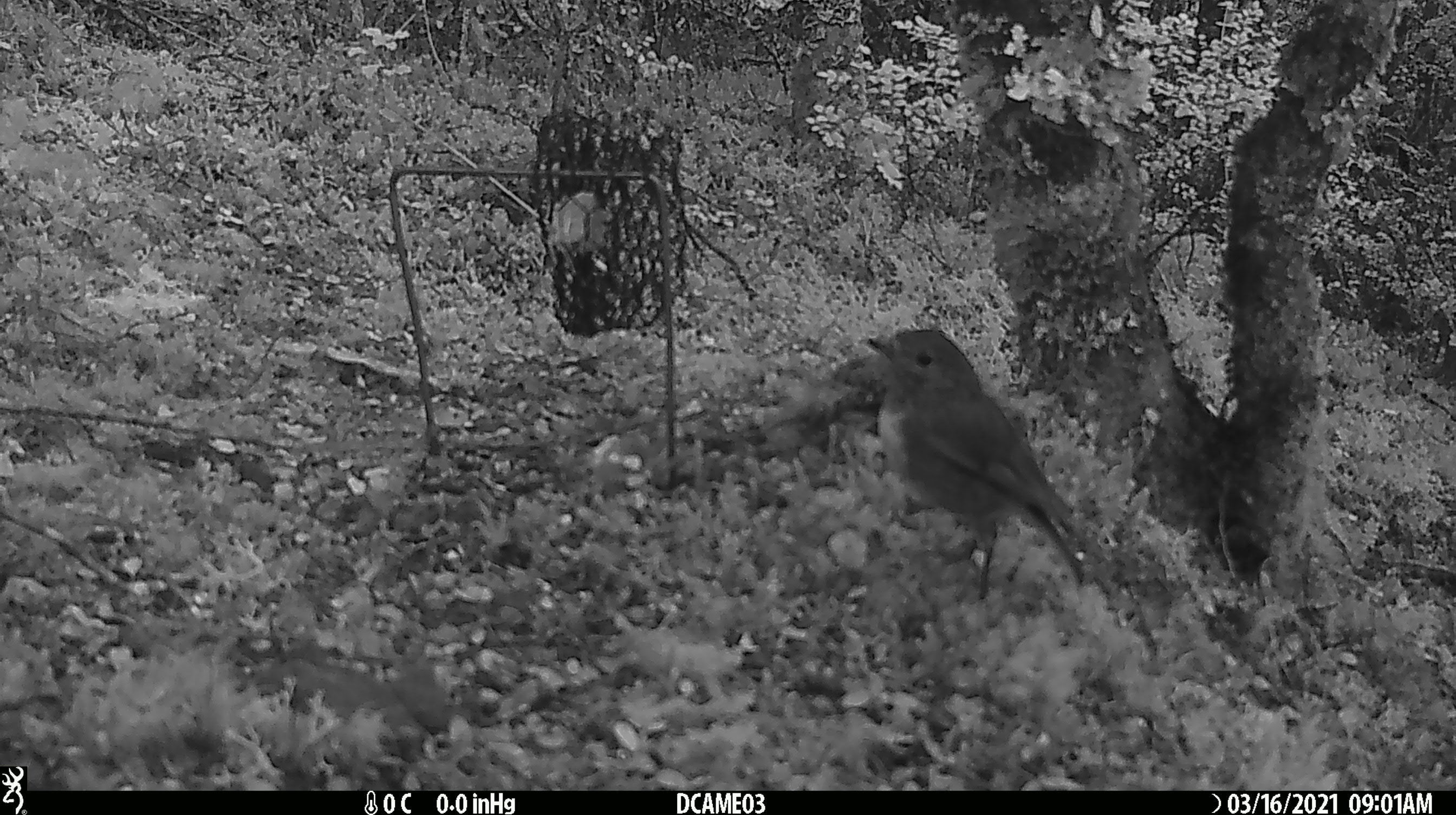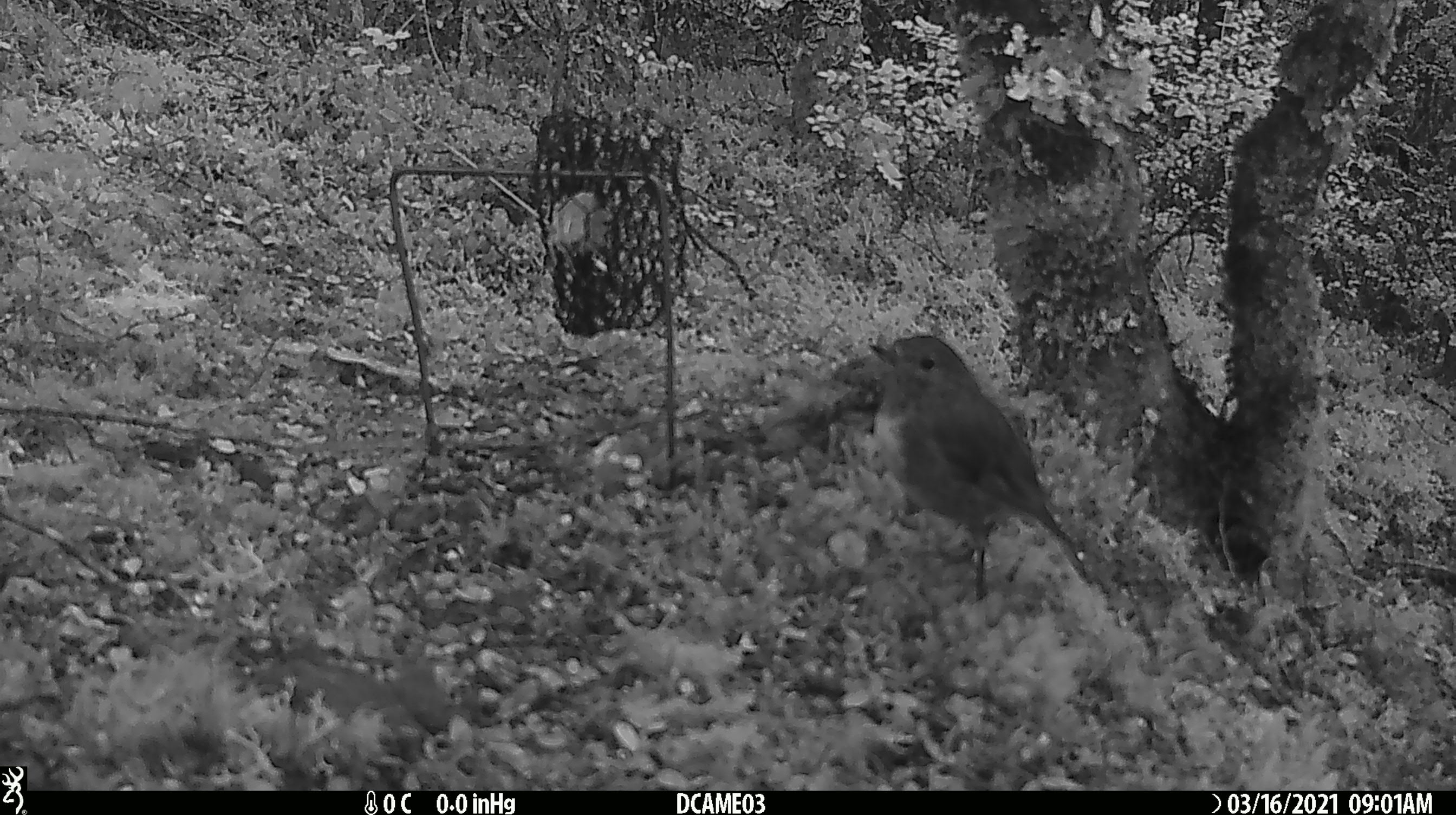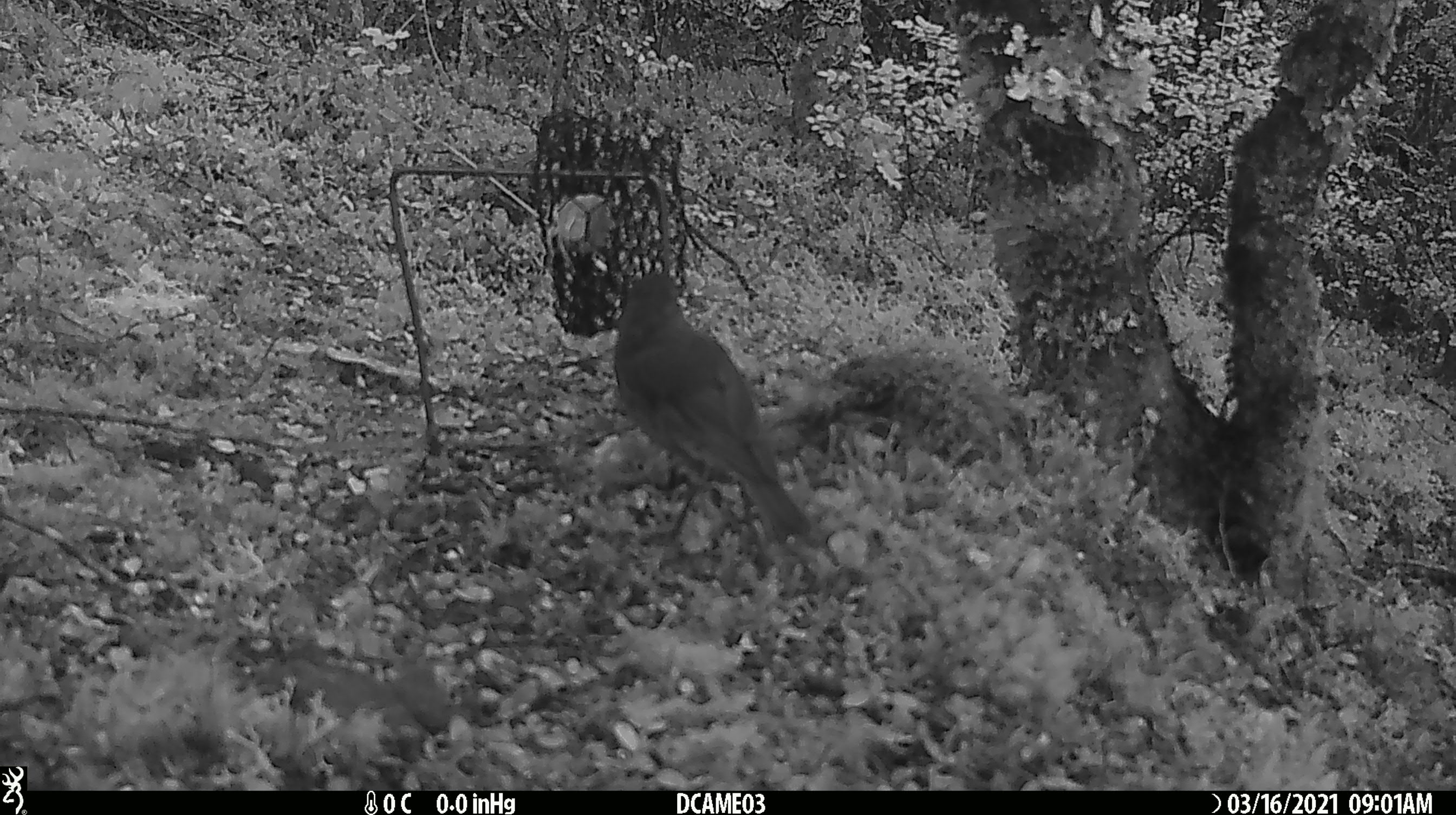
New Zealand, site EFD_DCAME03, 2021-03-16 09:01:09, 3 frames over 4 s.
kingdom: Animalia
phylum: Chordata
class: Aves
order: Passeriformes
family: Petroicidae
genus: Petroica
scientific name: Petroica australis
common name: new zealand robin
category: robin